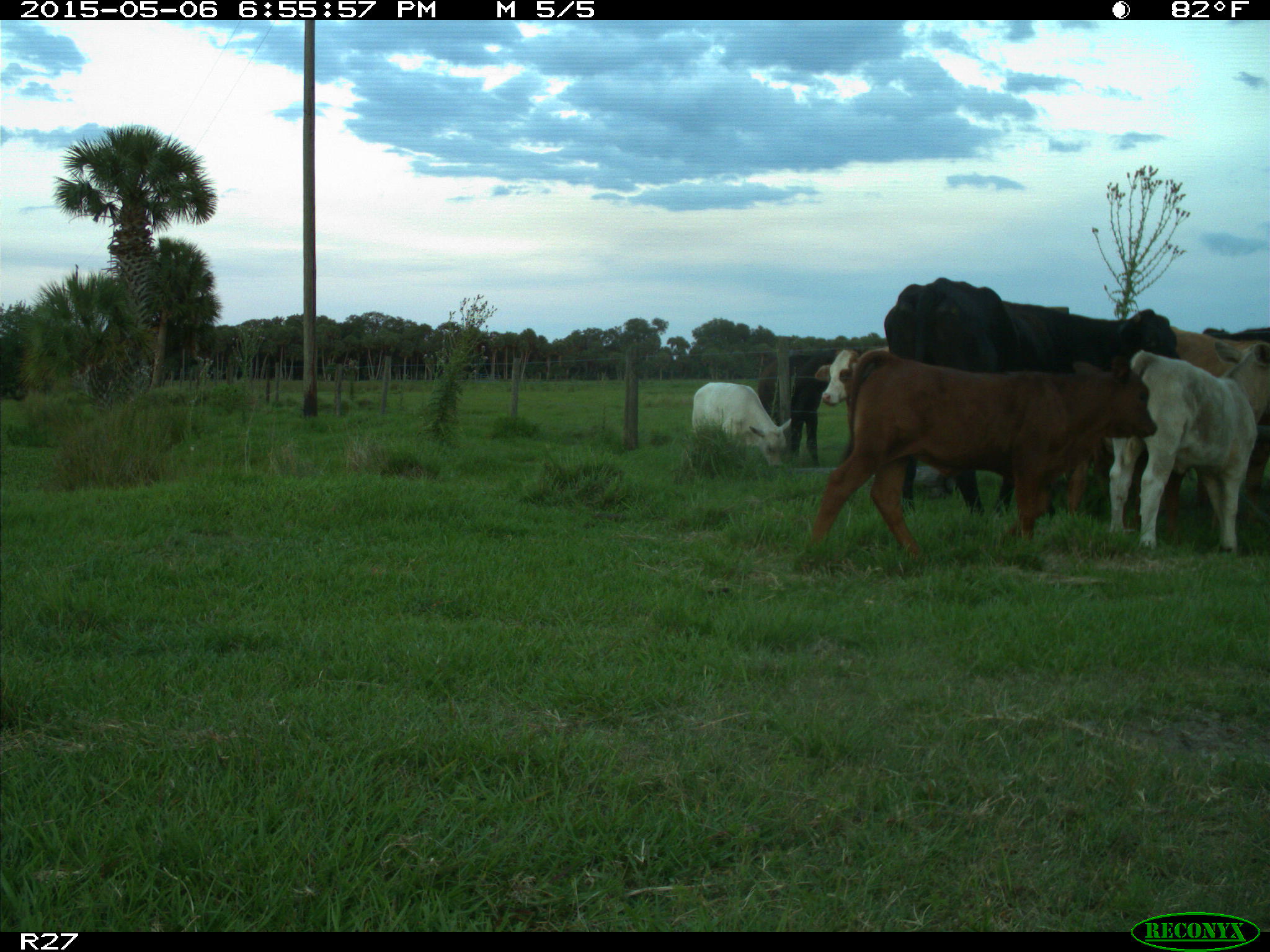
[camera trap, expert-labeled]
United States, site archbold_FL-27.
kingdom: Animalia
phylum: Chordata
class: Mammalia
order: Artiodactyla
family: Bovidae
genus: Bos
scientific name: Bos taurus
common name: domestic cow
Bos taurus (domestic cow).